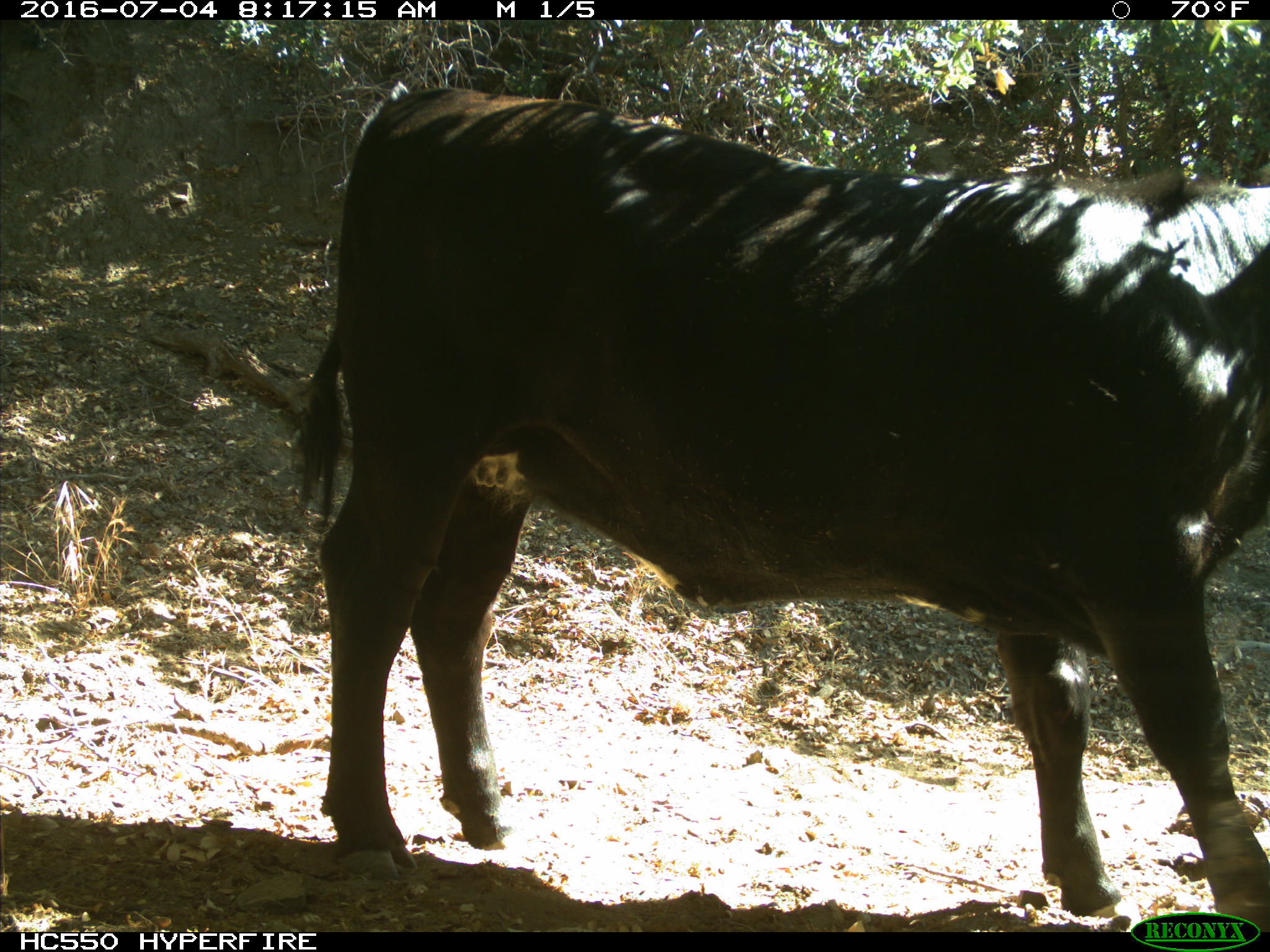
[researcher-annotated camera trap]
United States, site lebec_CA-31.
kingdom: Animalia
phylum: Chordata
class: Mammalia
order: Artiodactyla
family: Bovidae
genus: Bos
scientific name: Bos taurus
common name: domestic cow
Bos taurus (domestic cow).